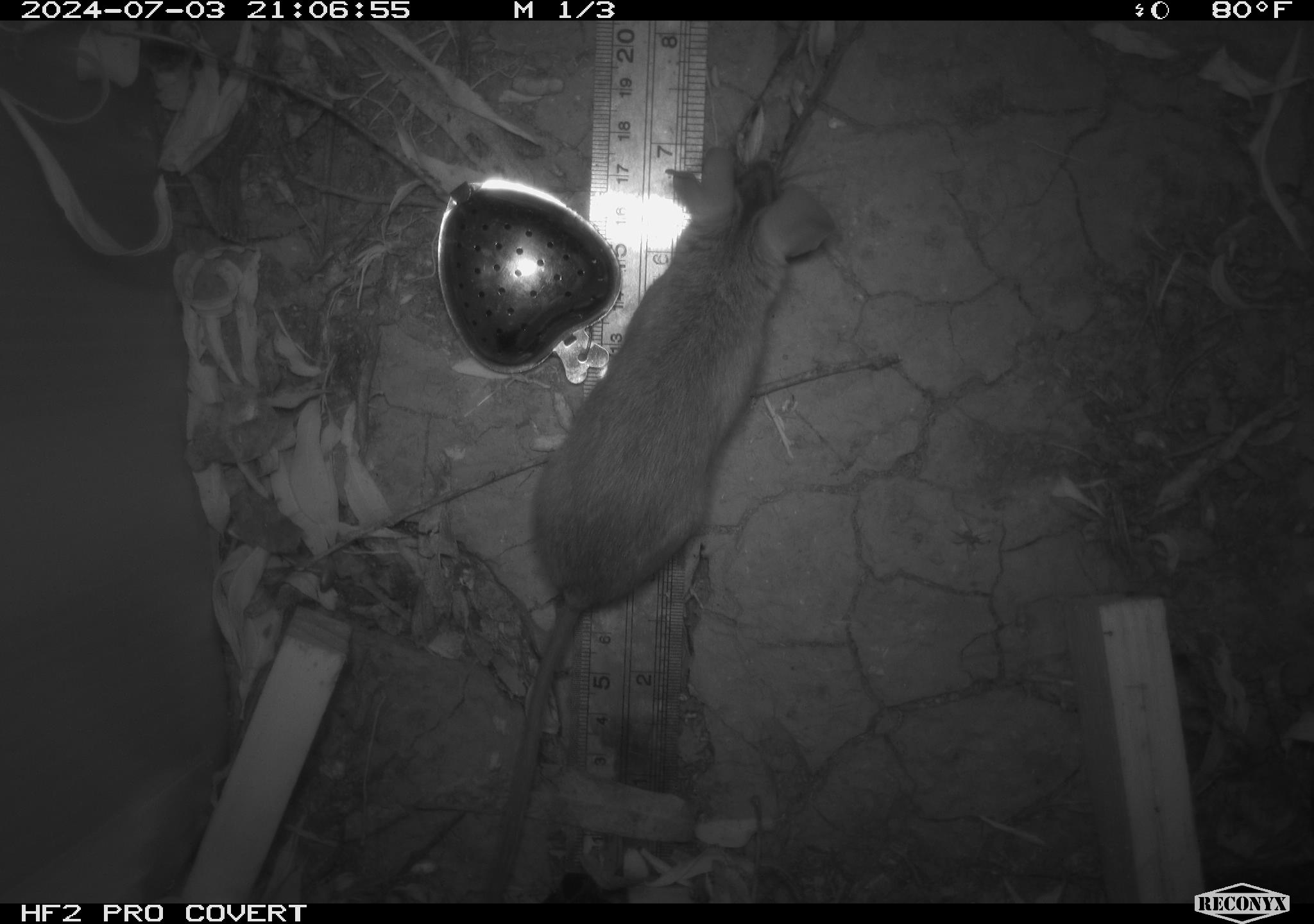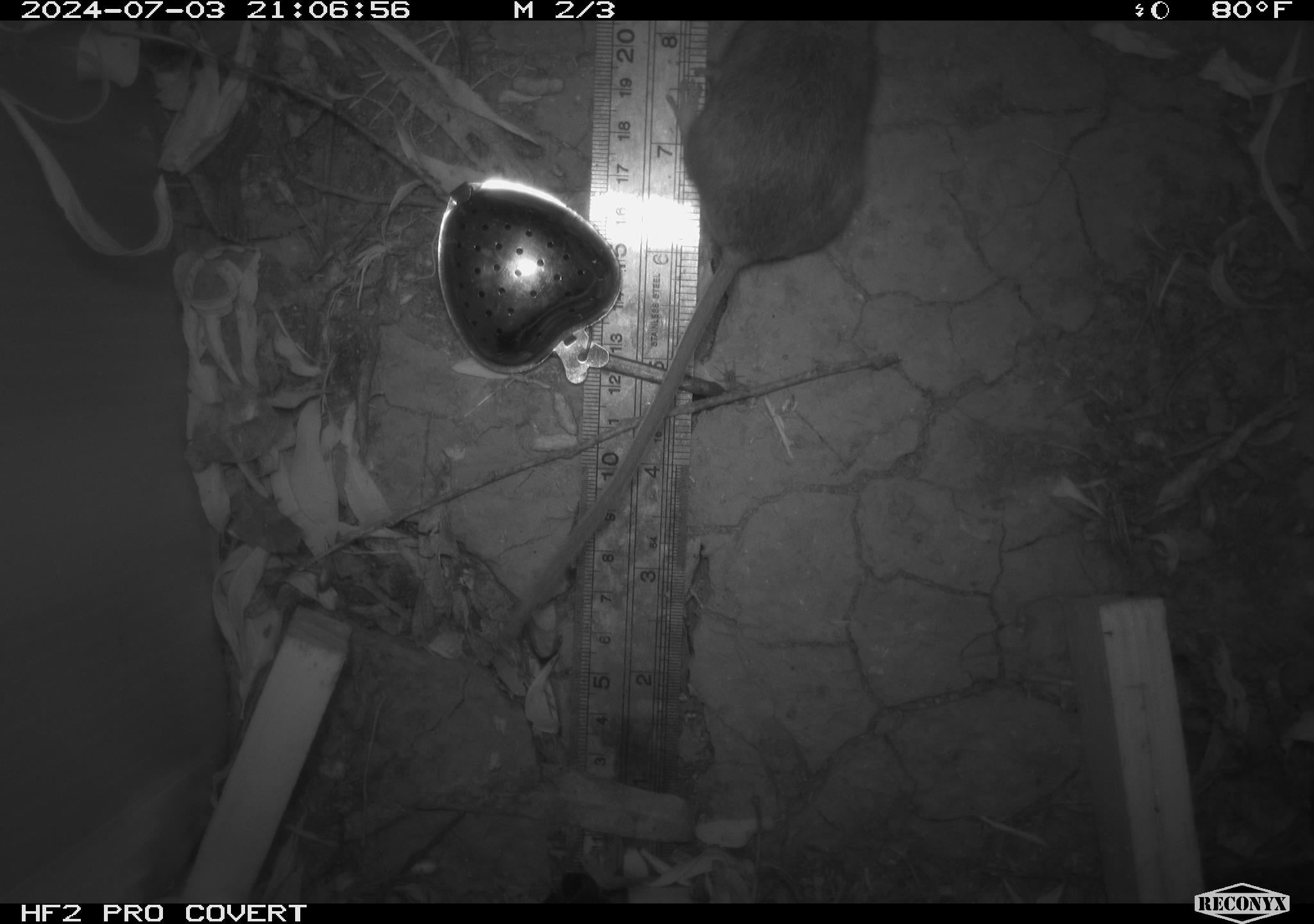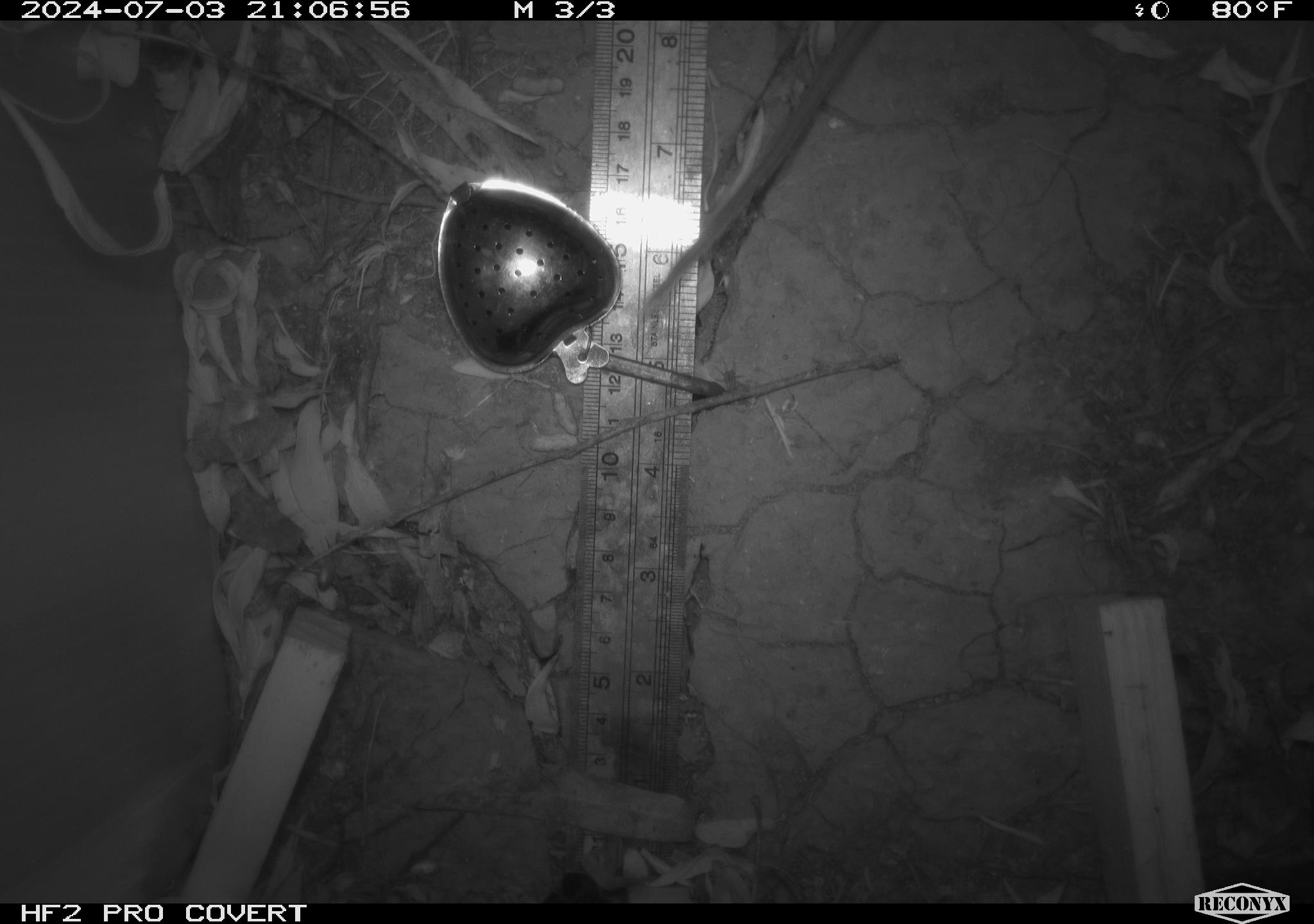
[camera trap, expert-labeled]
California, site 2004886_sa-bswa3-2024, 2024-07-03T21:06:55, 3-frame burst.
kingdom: Animalia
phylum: Chordata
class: Mammalia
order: Rodentia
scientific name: Rodentia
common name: mouse species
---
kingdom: Animalia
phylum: Chordata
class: Mammalia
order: Rodentia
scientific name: Rodentia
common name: woodrat or rat or mouse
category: woodrat or rat or mouse species